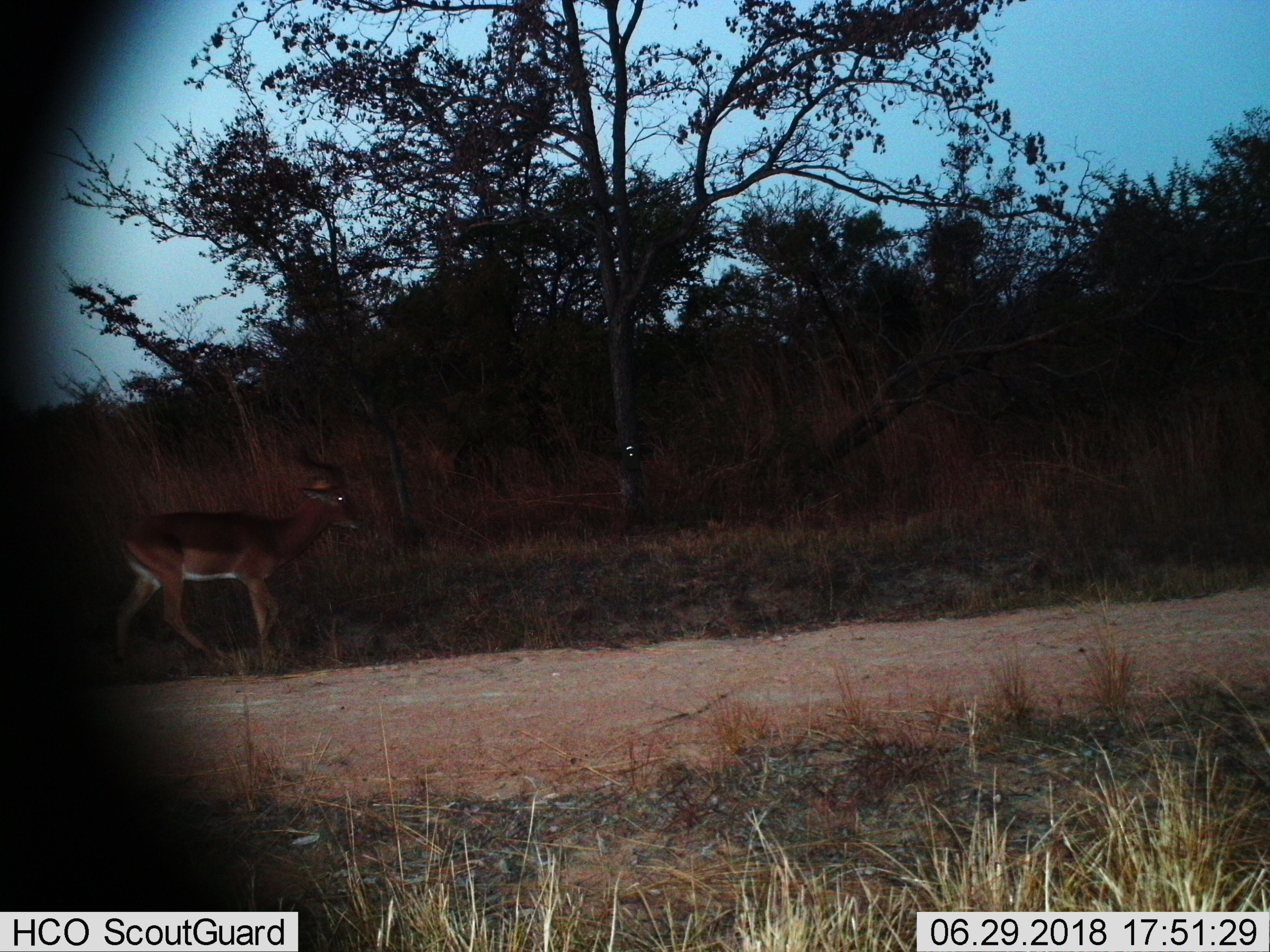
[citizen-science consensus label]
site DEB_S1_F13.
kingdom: Animalia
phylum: Chordata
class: Mammalia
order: Artiodactyla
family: Bovidae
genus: Aepyceros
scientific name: Aepyceros melampus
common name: impala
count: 1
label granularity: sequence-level